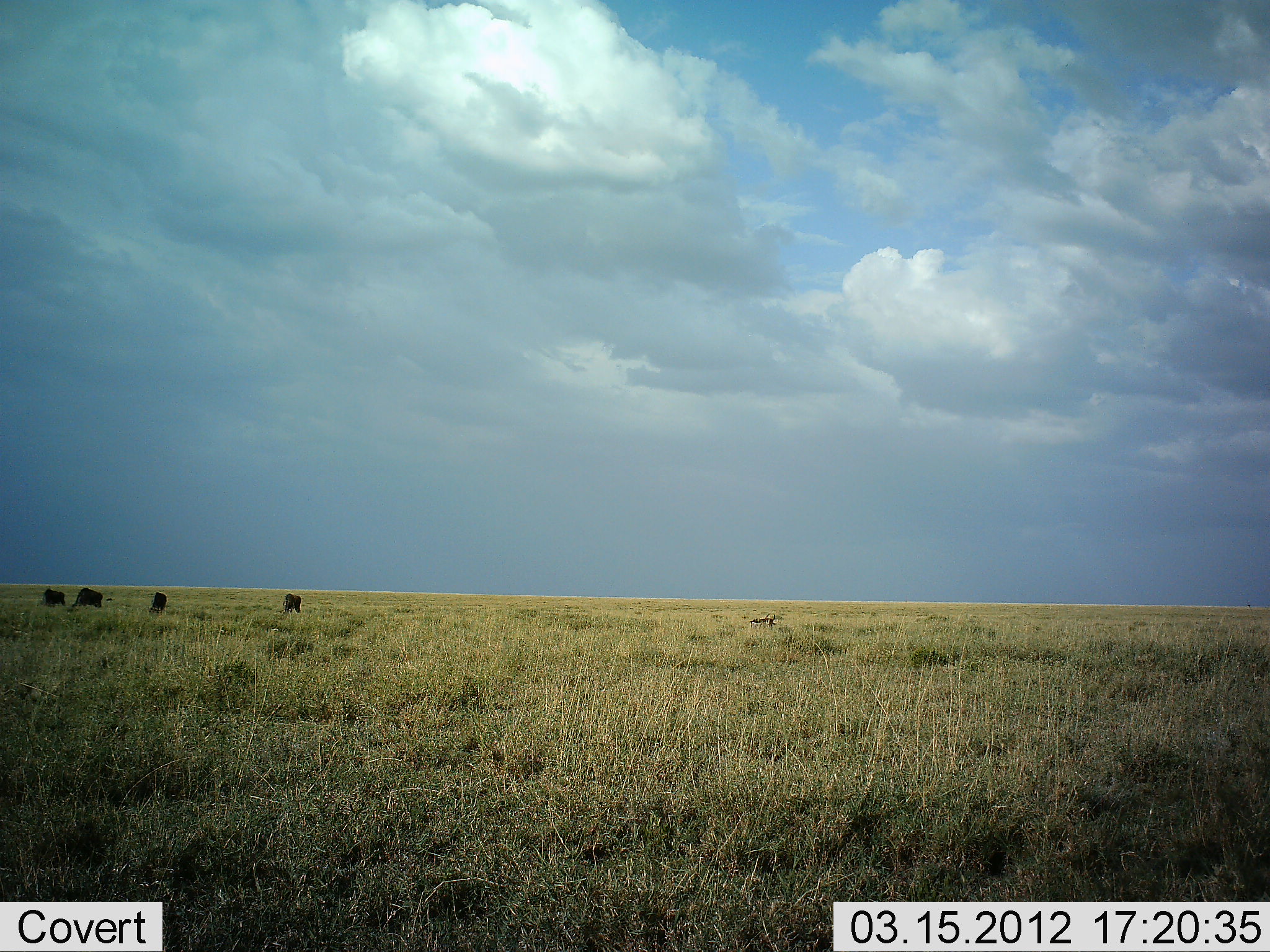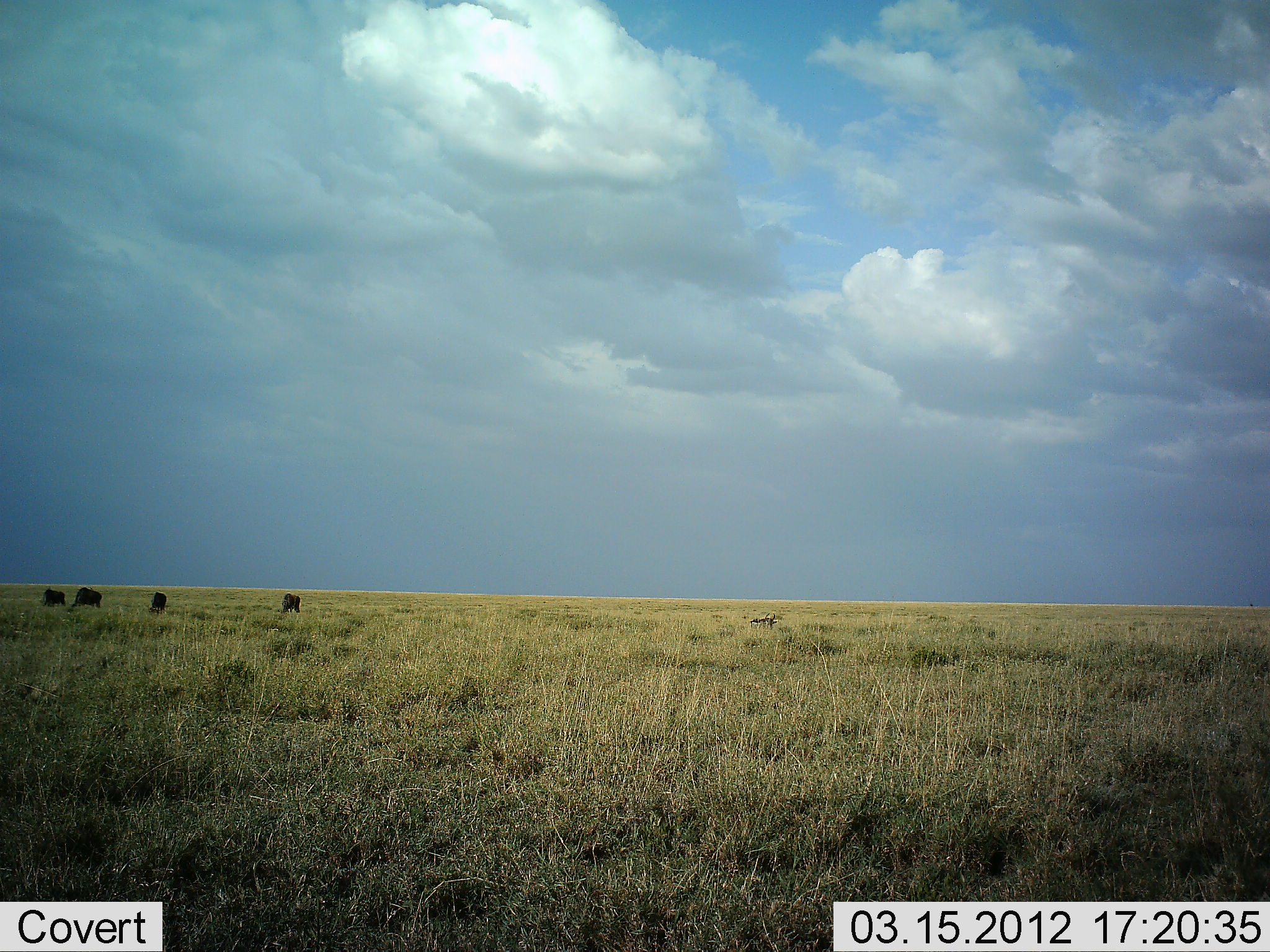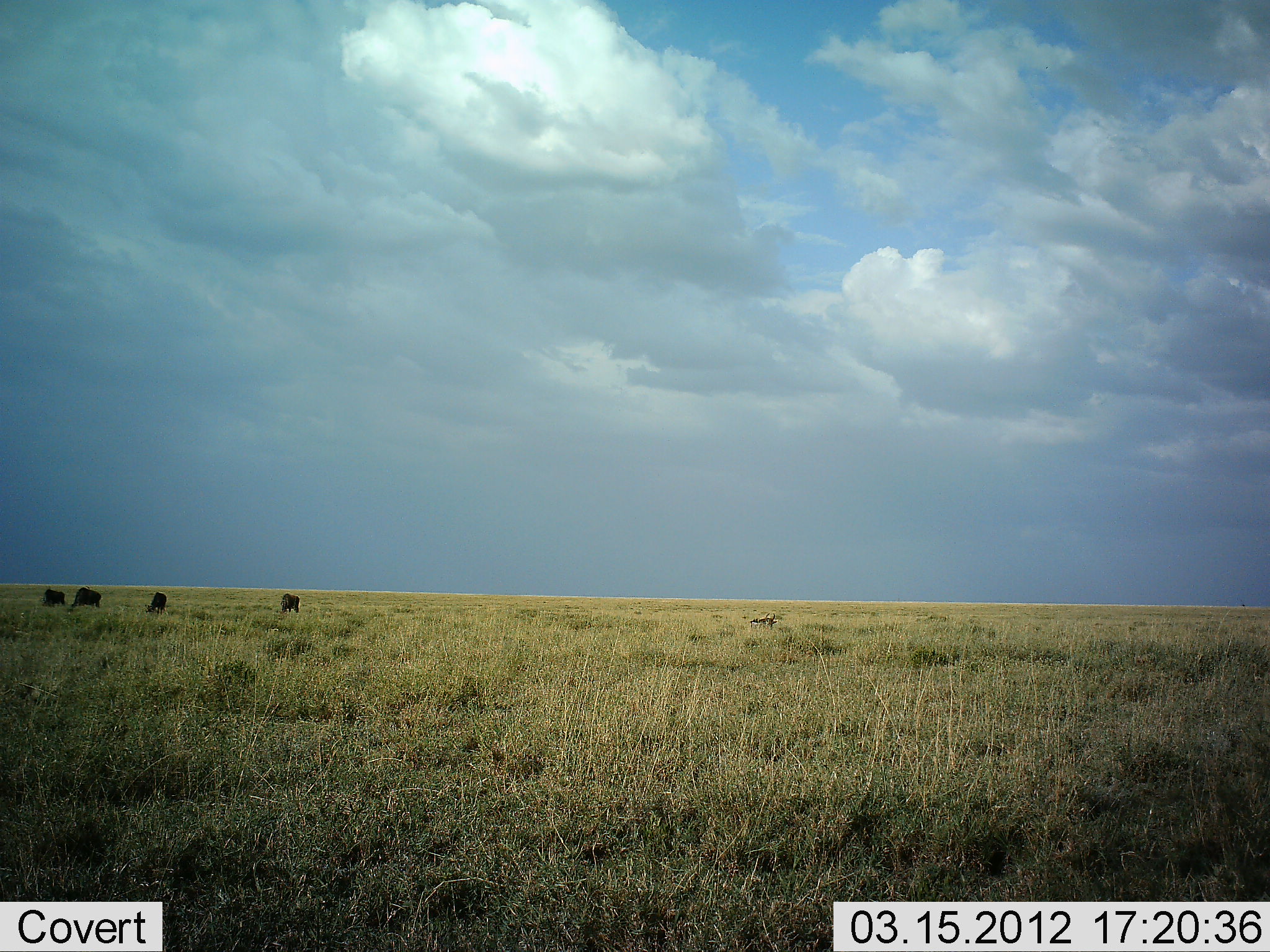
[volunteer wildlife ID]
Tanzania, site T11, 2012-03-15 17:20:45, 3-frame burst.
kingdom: Animalia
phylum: Chordata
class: Mammalia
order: Artiodactyla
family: Bovidae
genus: Connochaetes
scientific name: Connochaetes taurinus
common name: blue wildebeest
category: wildebeest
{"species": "wildebeest (blue wildebeest) (Connochaetes taurinus)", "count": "4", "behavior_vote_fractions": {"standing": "33%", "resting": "17%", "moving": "0%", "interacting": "0%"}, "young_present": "0%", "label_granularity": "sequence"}